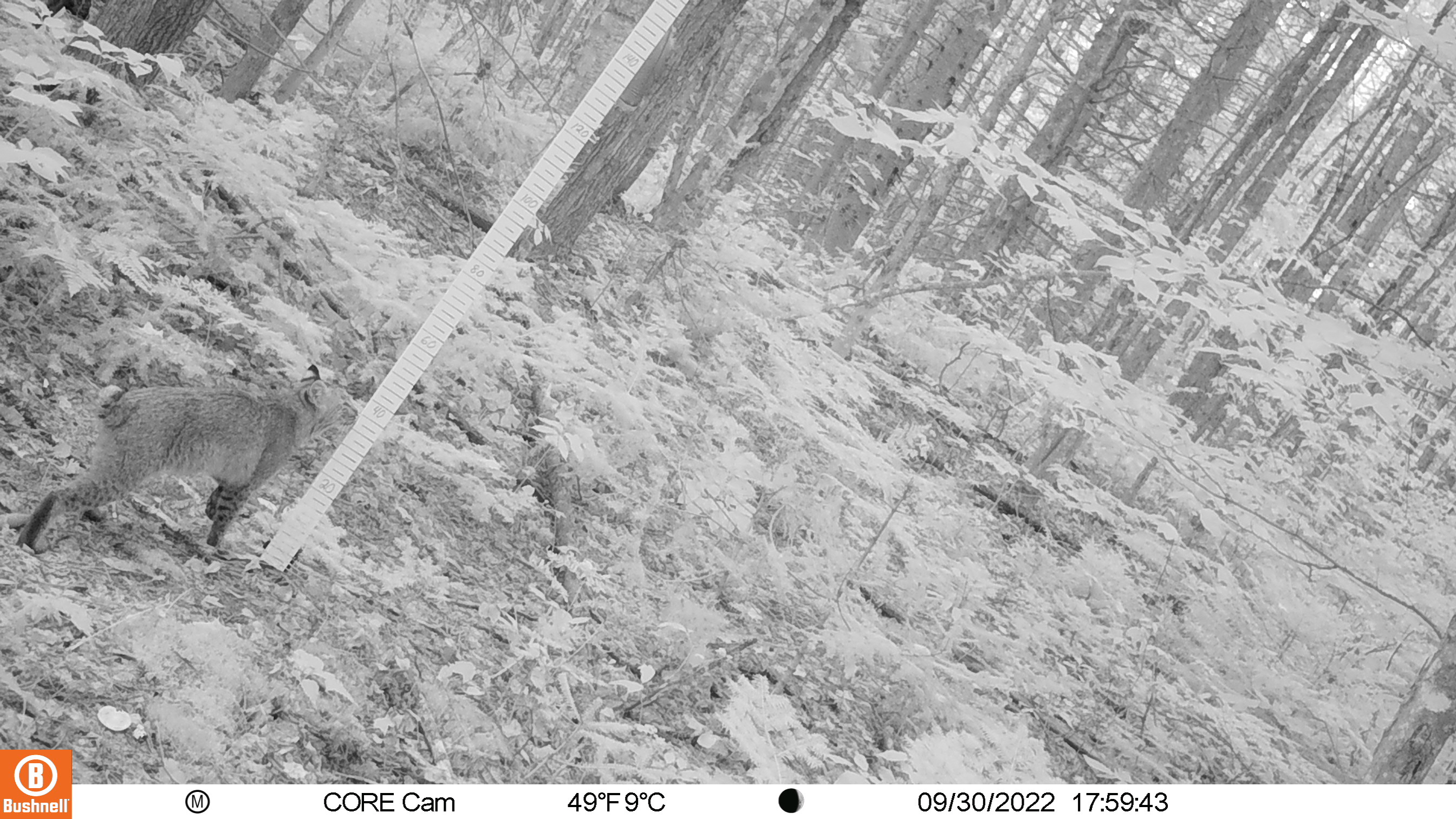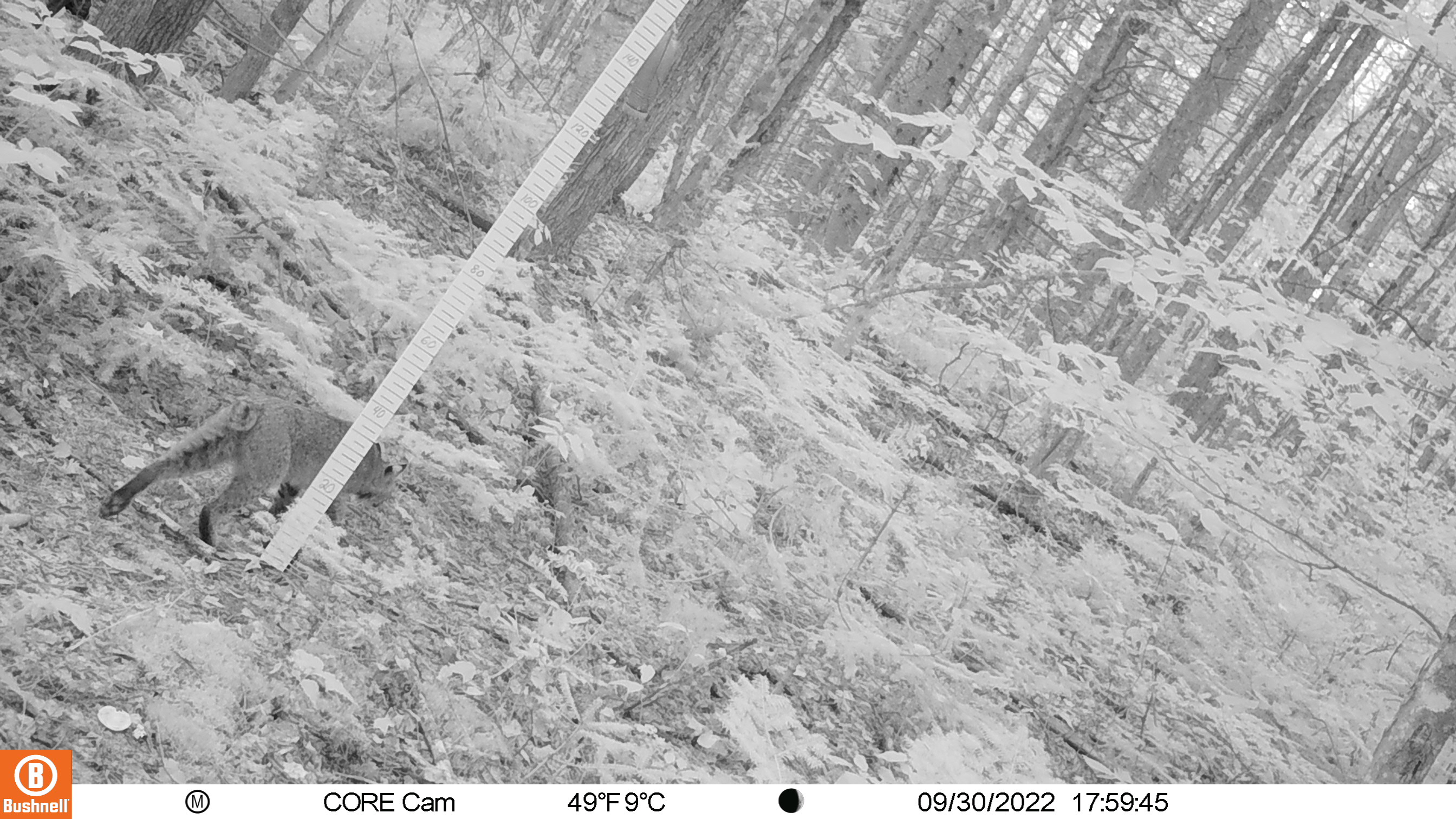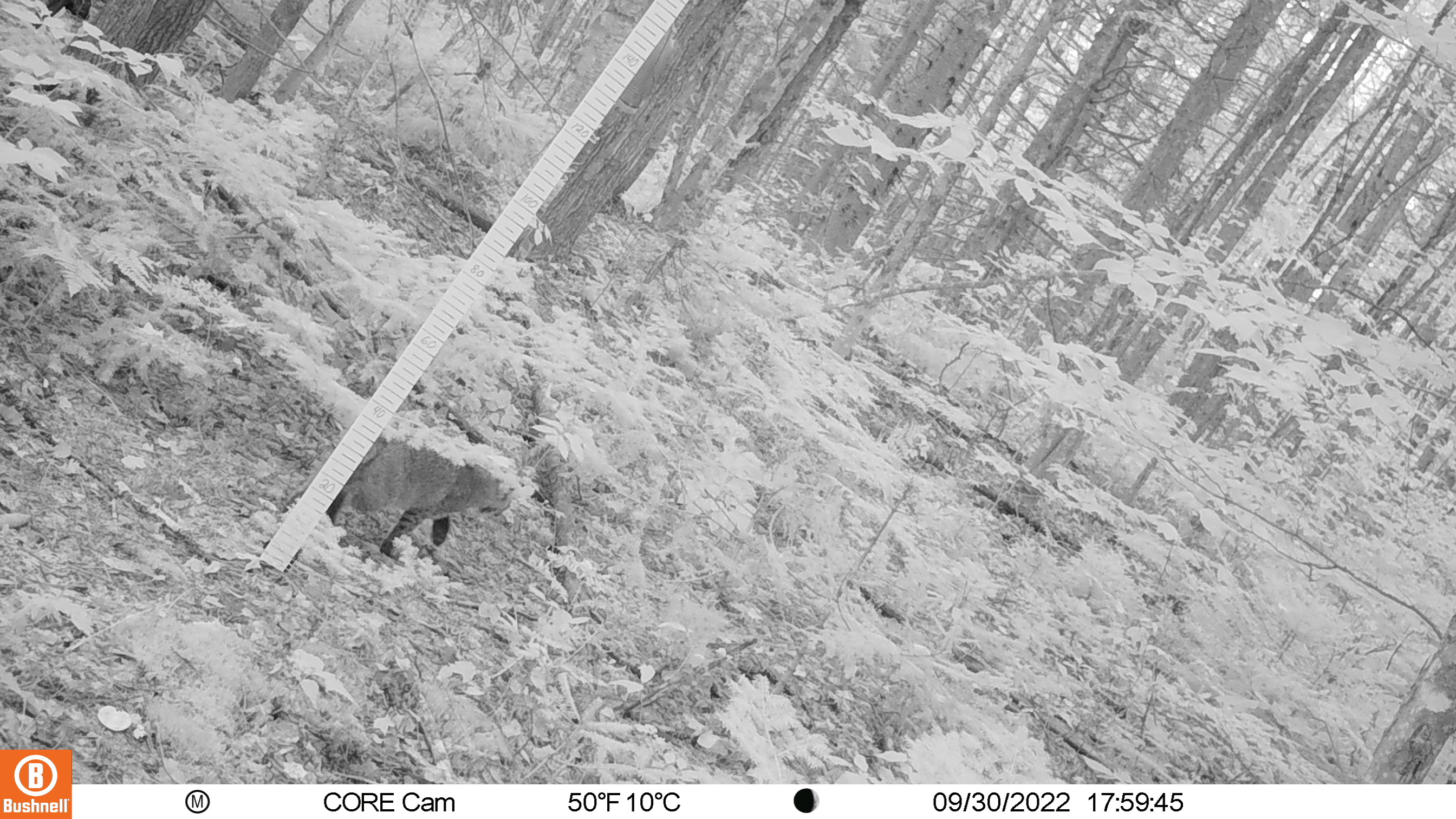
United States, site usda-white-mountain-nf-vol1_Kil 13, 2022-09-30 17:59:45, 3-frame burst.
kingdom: Animalia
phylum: Chordata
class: Mammalia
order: Carnivora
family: Felidae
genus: Lynx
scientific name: Lynx rufus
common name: bobcat